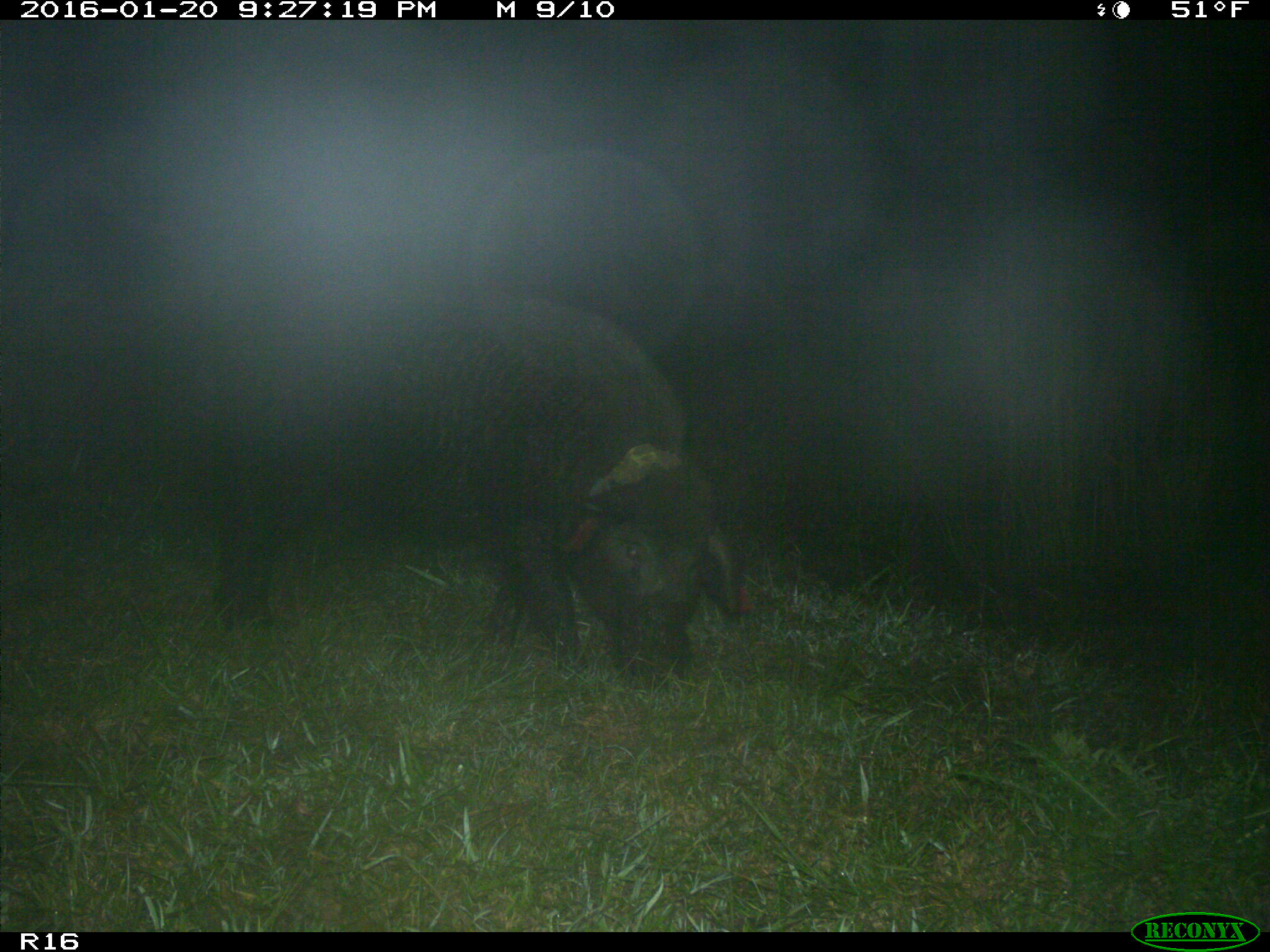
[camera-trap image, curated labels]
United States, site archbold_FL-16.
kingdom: Animalia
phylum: Chordata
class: Mammalia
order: Artiodactyla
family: Suidae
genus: Sus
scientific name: Sus scrofa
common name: wild boar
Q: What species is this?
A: Sus scrofa (wild boar).